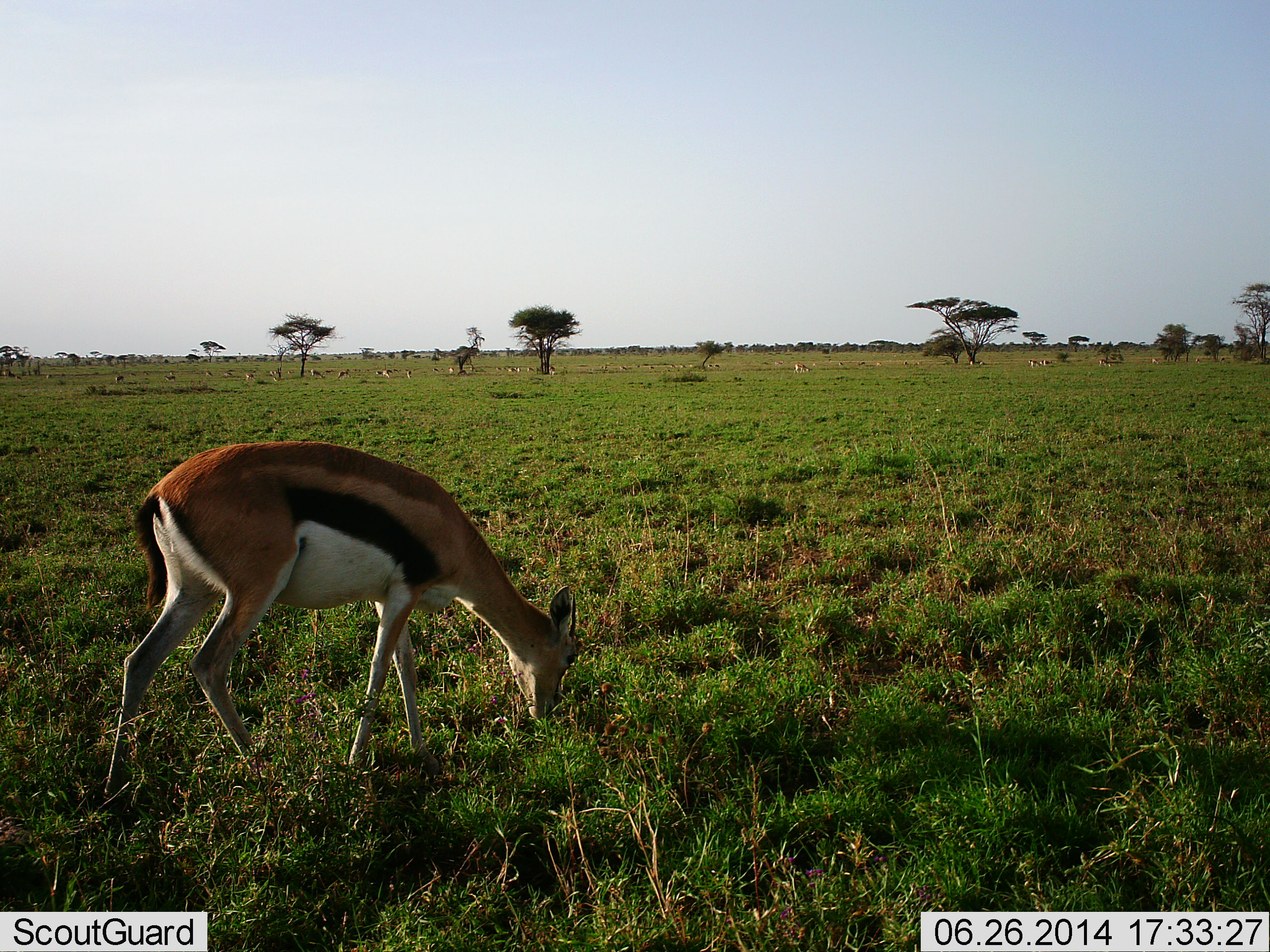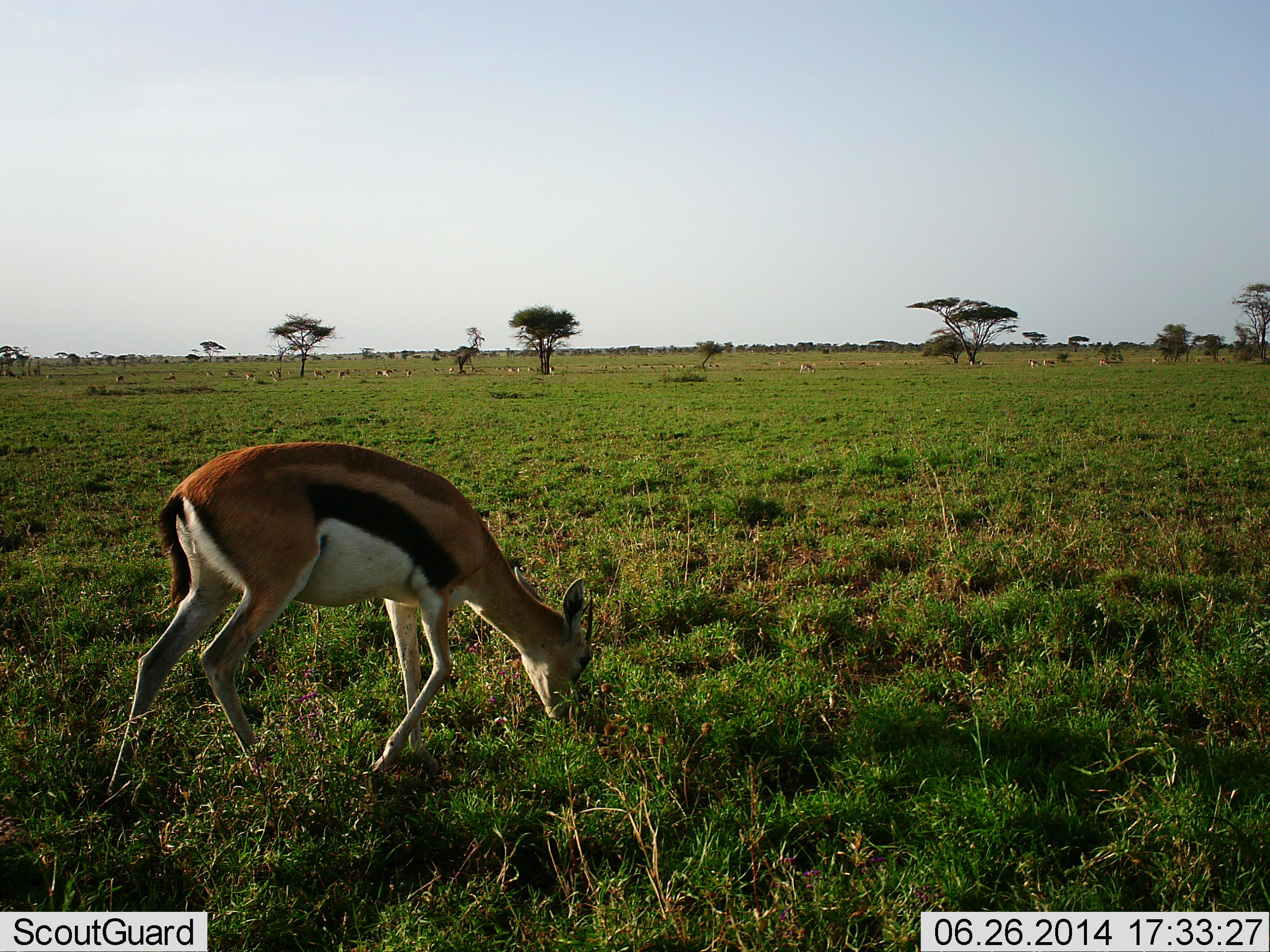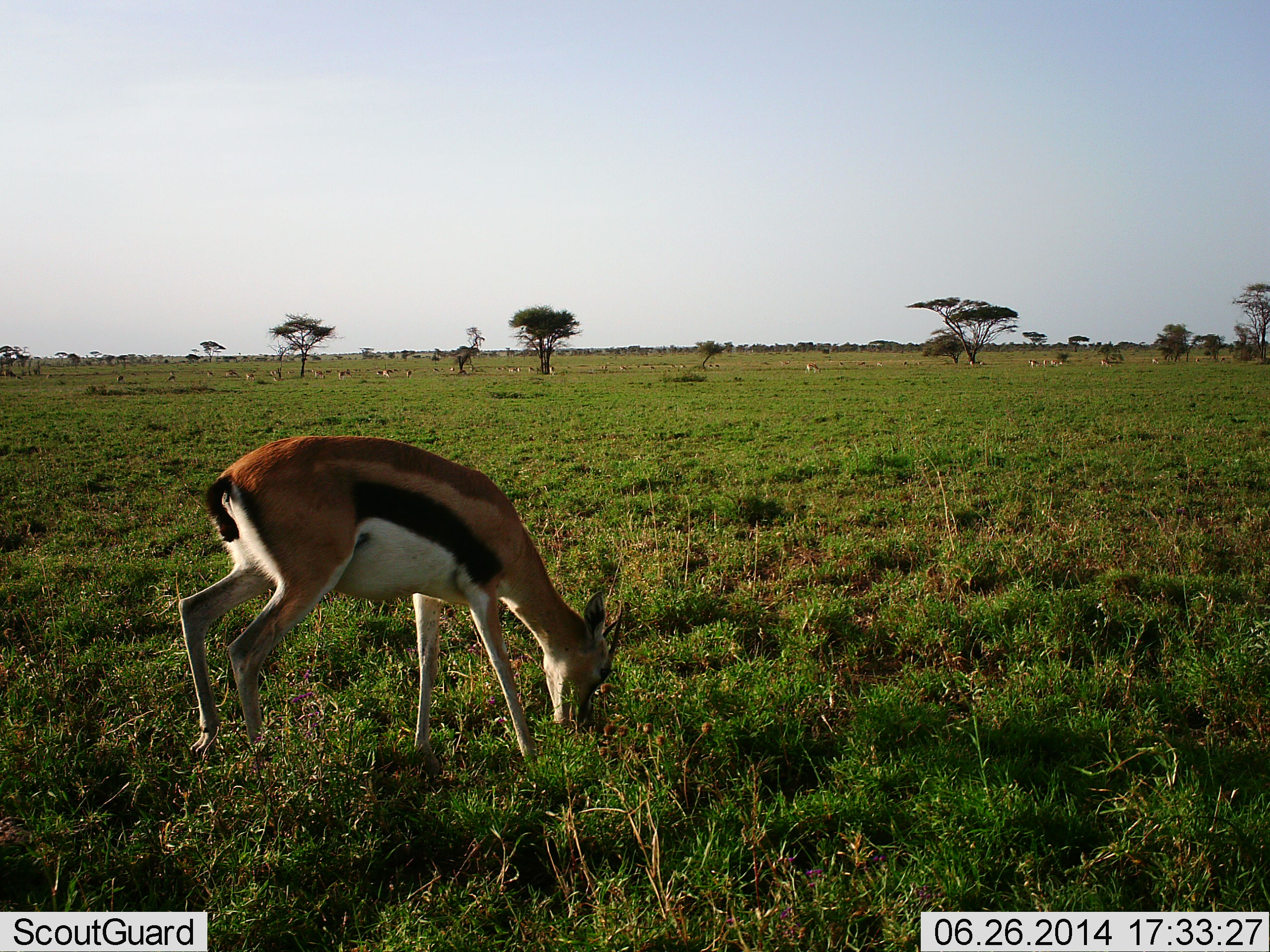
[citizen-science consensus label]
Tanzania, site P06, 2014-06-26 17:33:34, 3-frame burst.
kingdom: Animalia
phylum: Chordata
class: Mammalia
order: Artiodactyla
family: Bovidae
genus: Eudorcas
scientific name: Eudorcas thomsonii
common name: thomson's gazelle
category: gazellethomsons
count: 11-50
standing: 30%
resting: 10%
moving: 30%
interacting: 10%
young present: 0%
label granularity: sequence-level